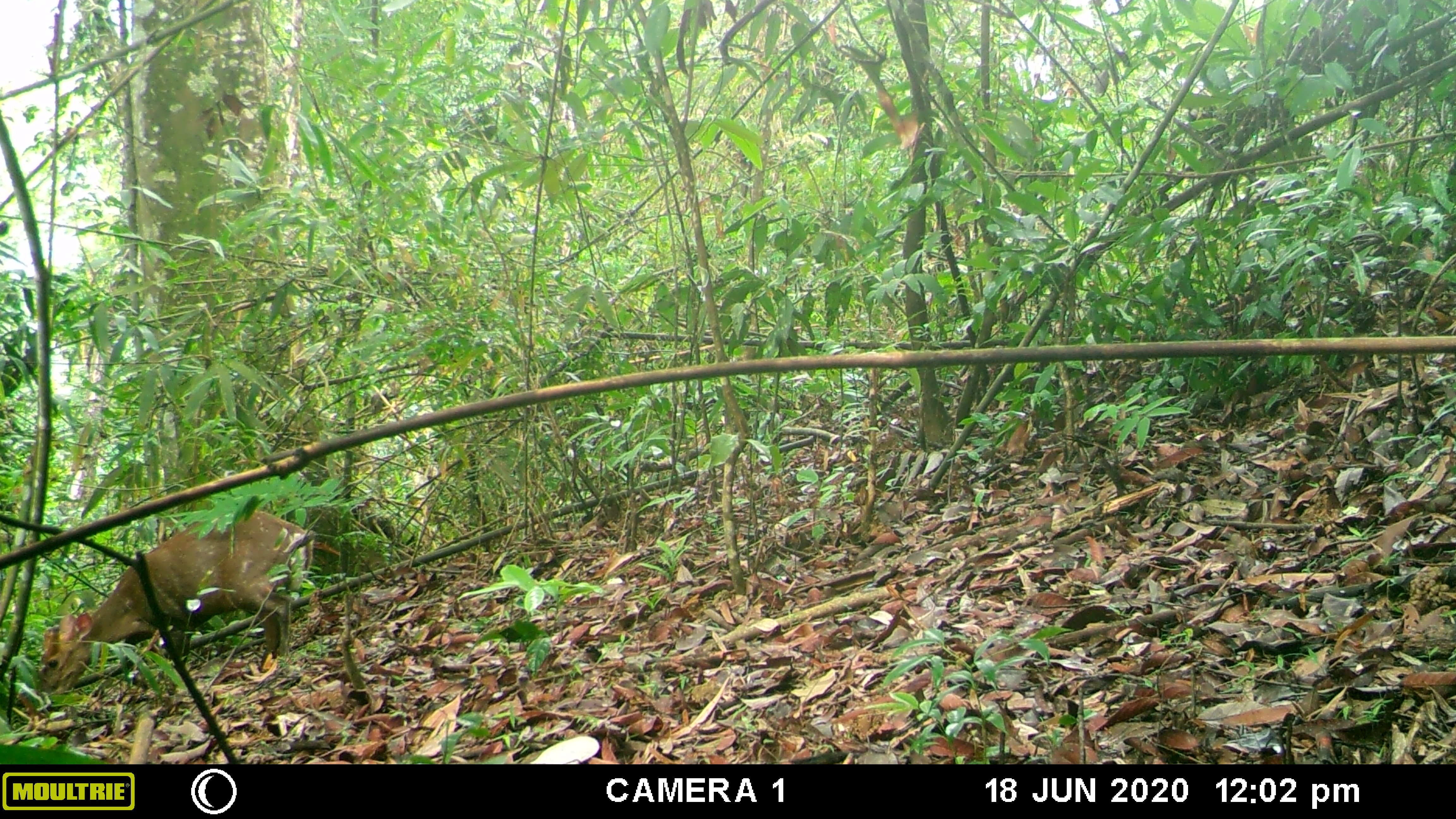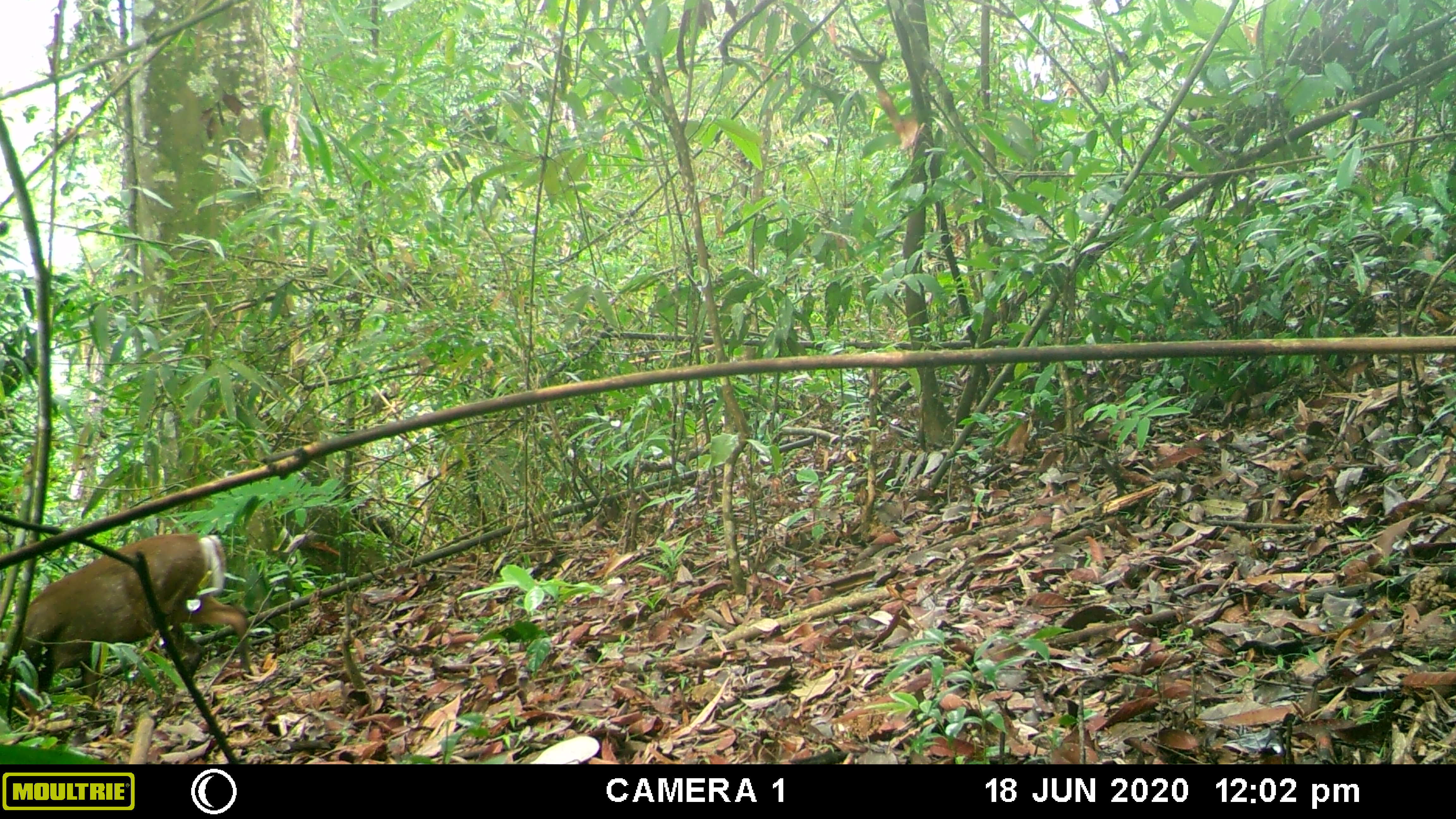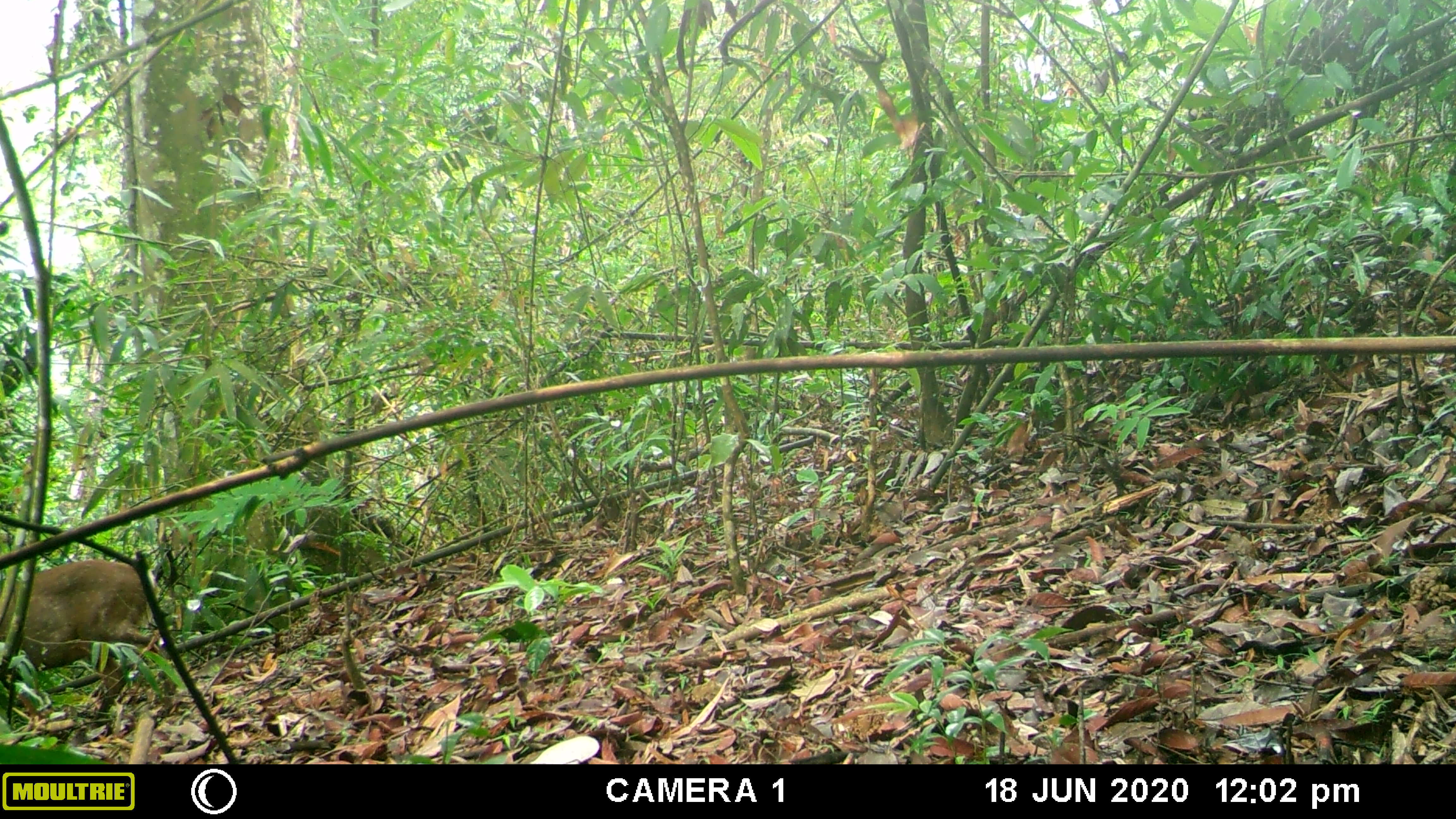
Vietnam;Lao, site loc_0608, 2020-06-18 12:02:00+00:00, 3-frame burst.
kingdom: Animalia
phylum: Chordata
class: Mammalia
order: Artiodactyla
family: Cervidae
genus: Muntiacus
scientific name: Muntiacus rooseveltorum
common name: roosevelt's muntjac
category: roosevelts muntjac group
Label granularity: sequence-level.